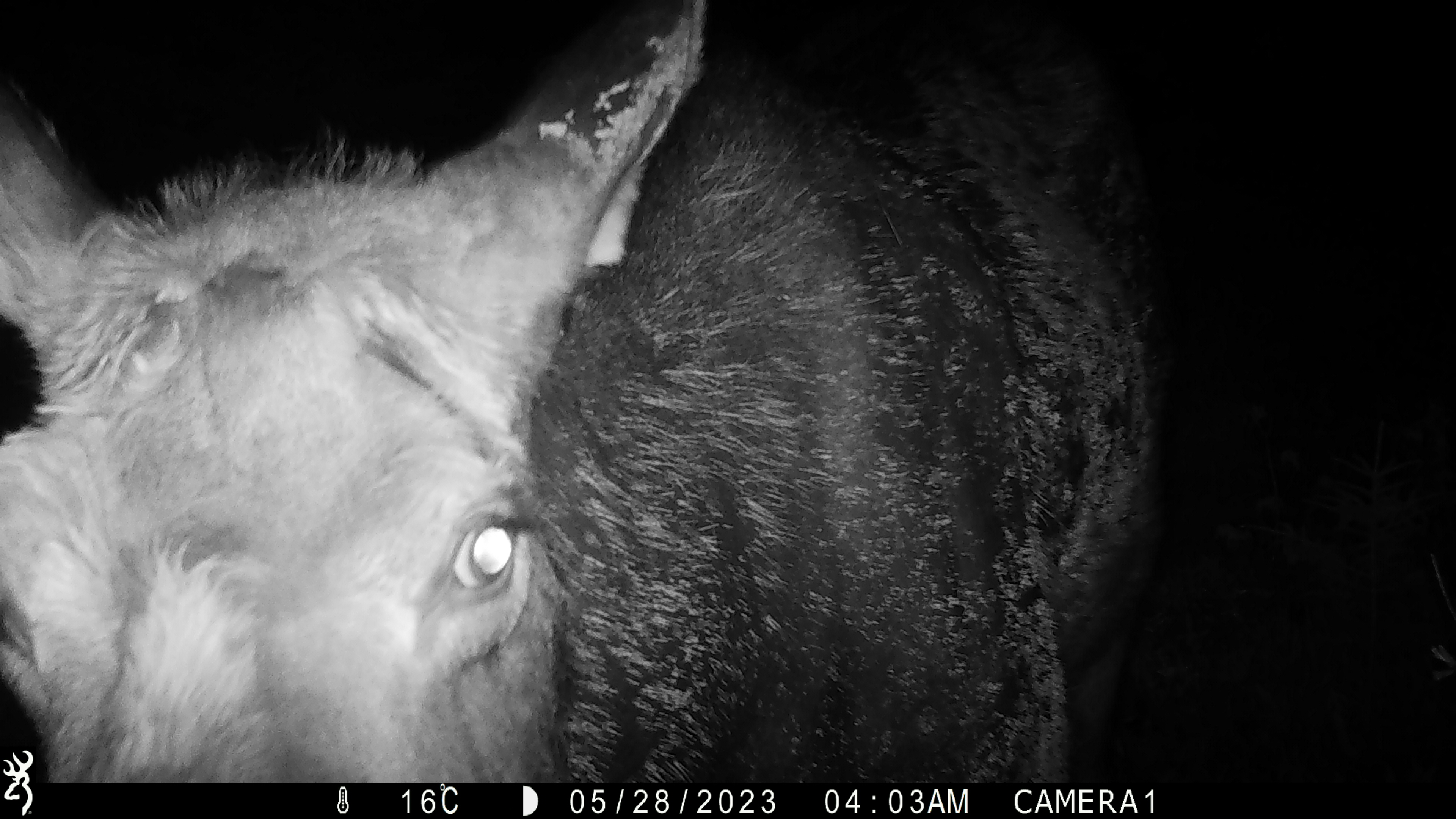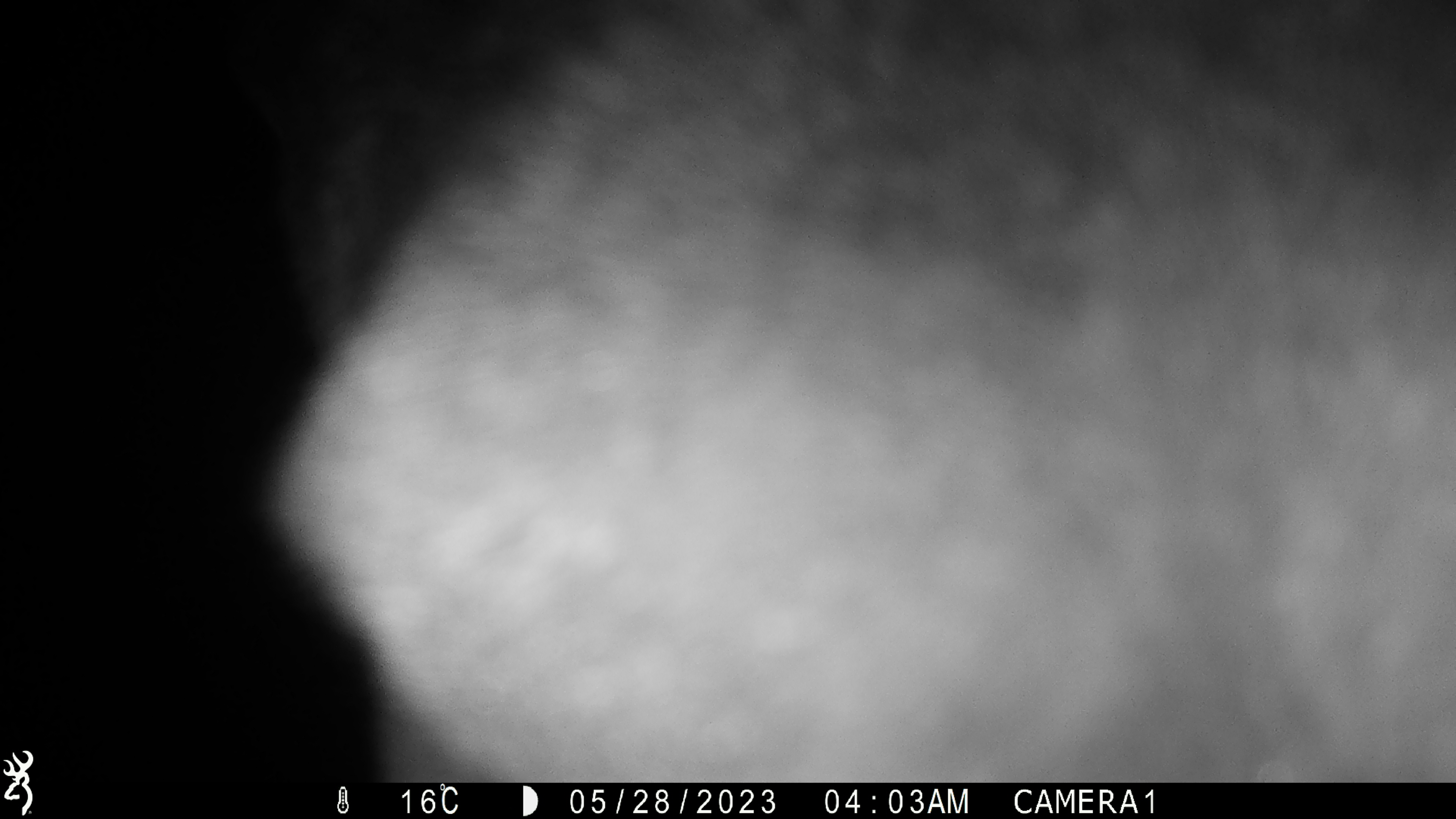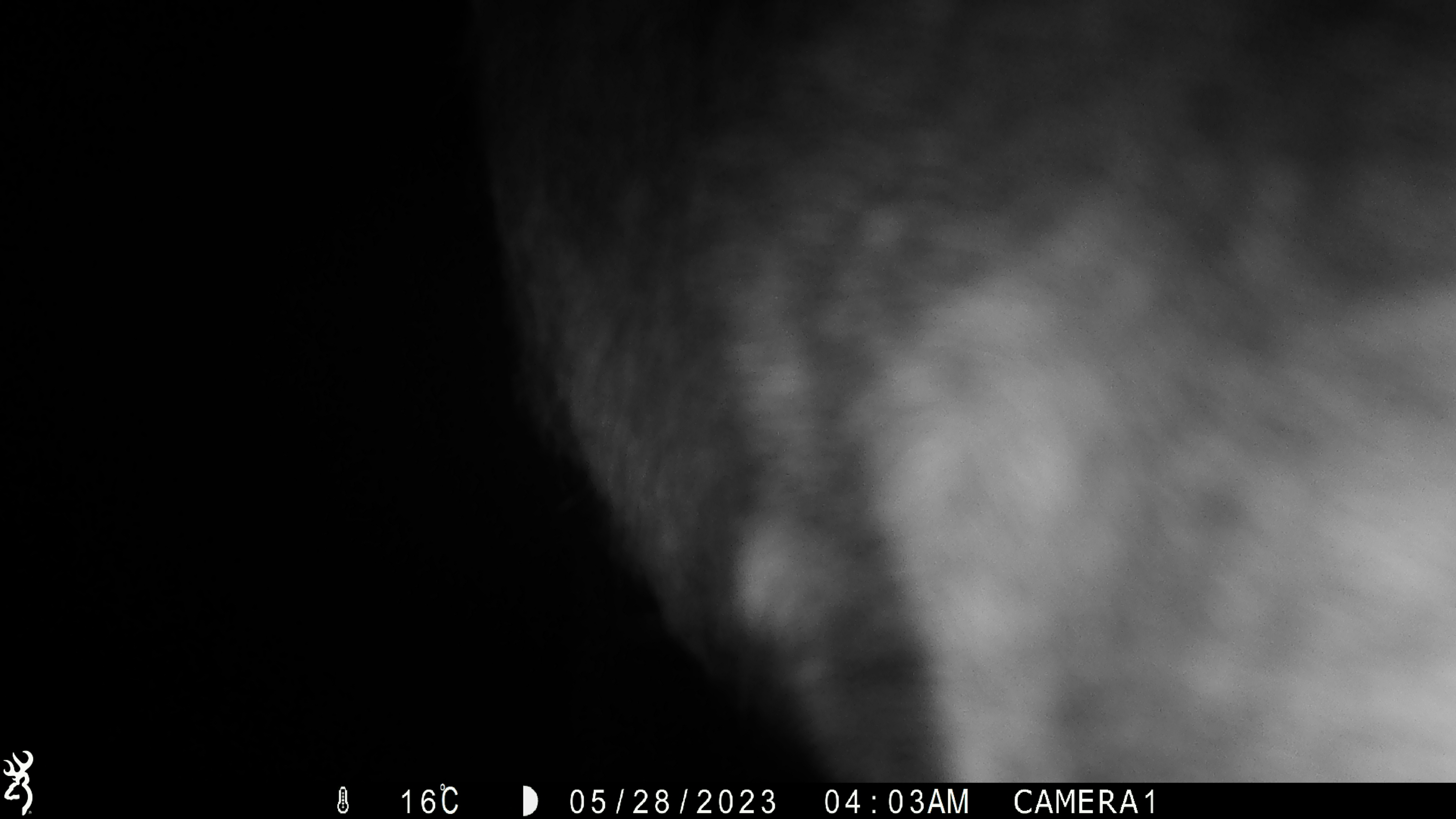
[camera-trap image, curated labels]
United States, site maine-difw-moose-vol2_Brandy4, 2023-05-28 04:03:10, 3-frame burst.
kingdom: Animalia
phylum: Chordata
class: Mammalia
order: Artiodactyla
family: Cervidae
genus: Alces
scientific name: Alces alces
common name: moose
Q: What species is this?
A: Moose (Alces alces).